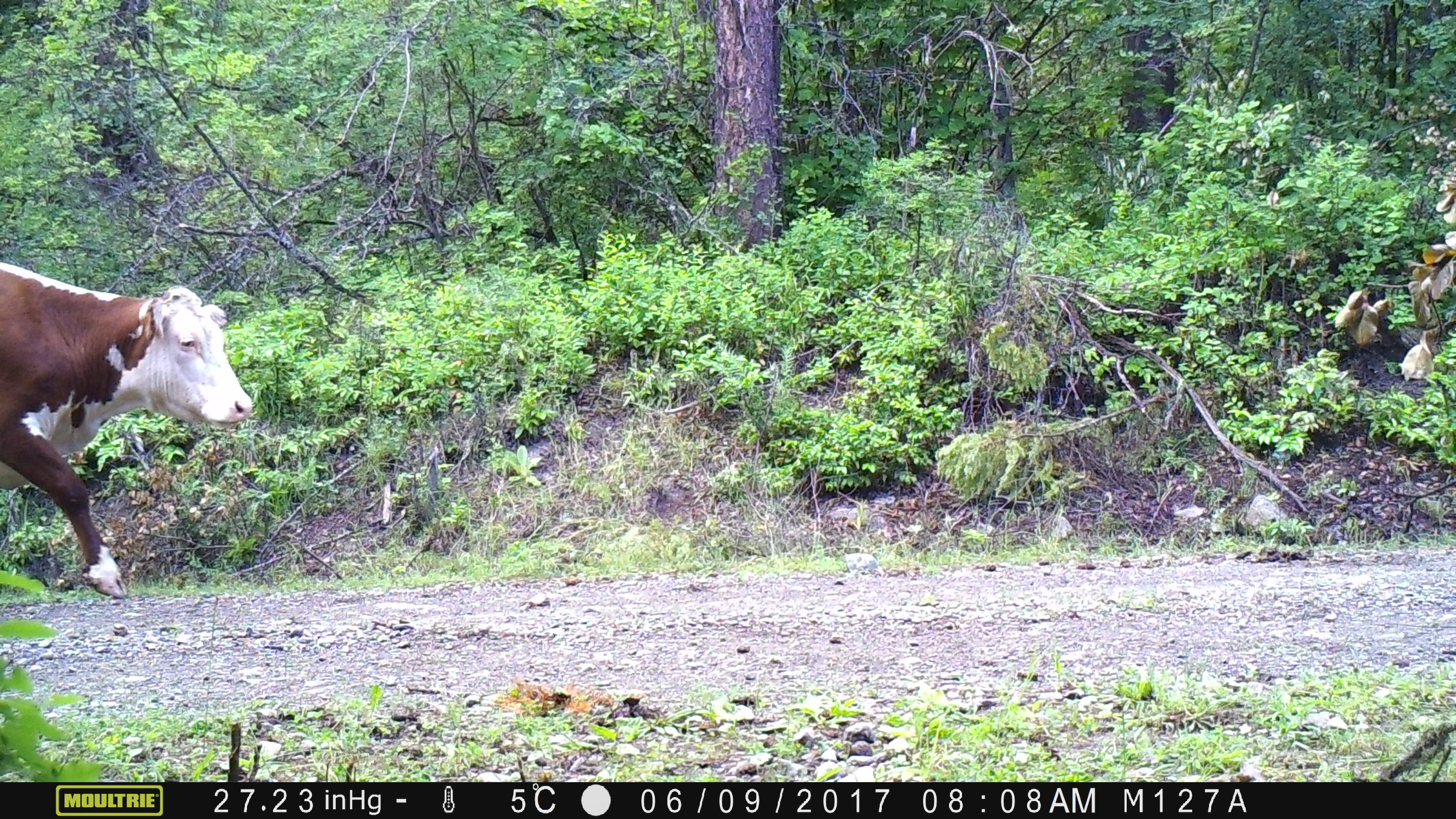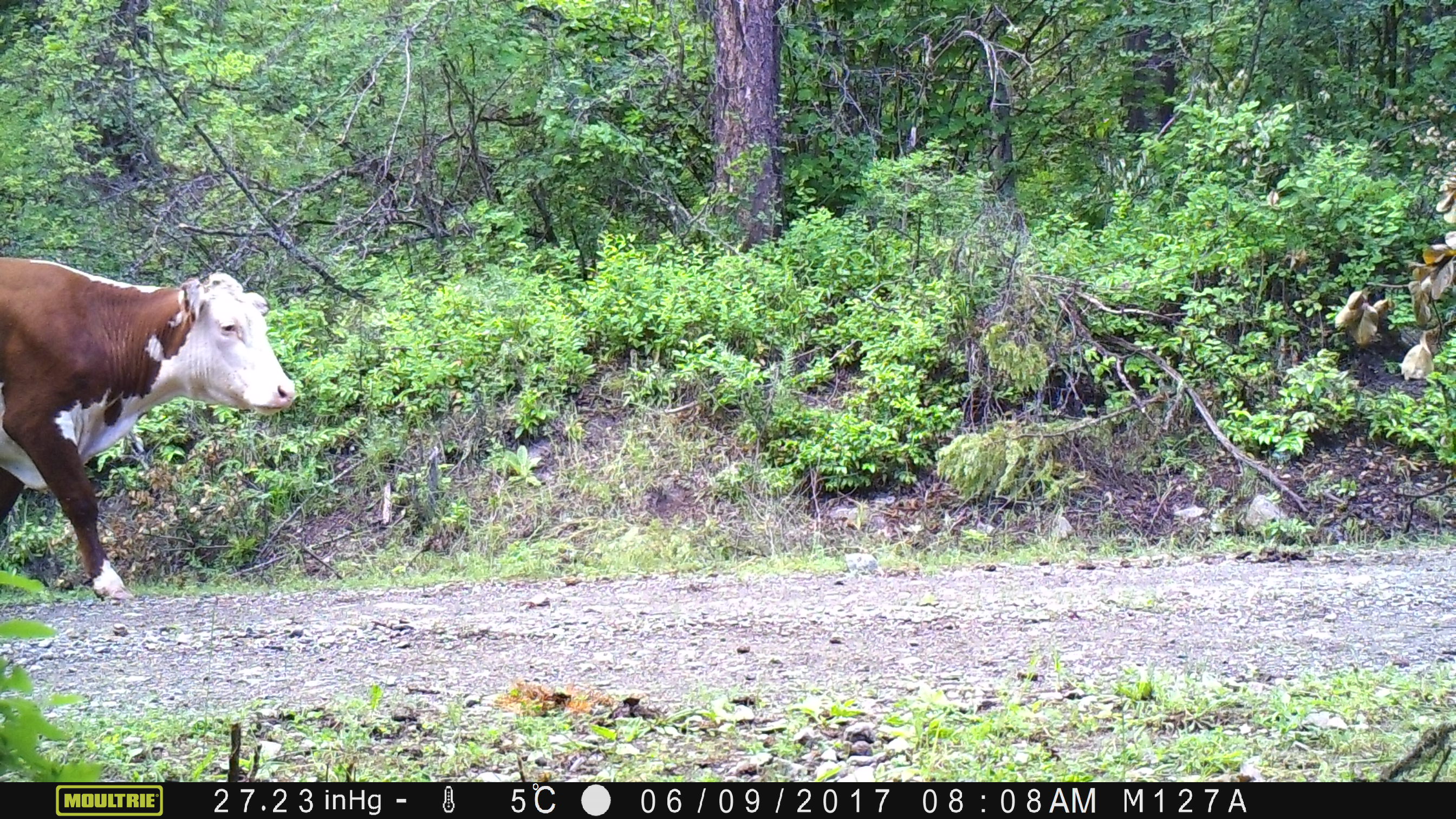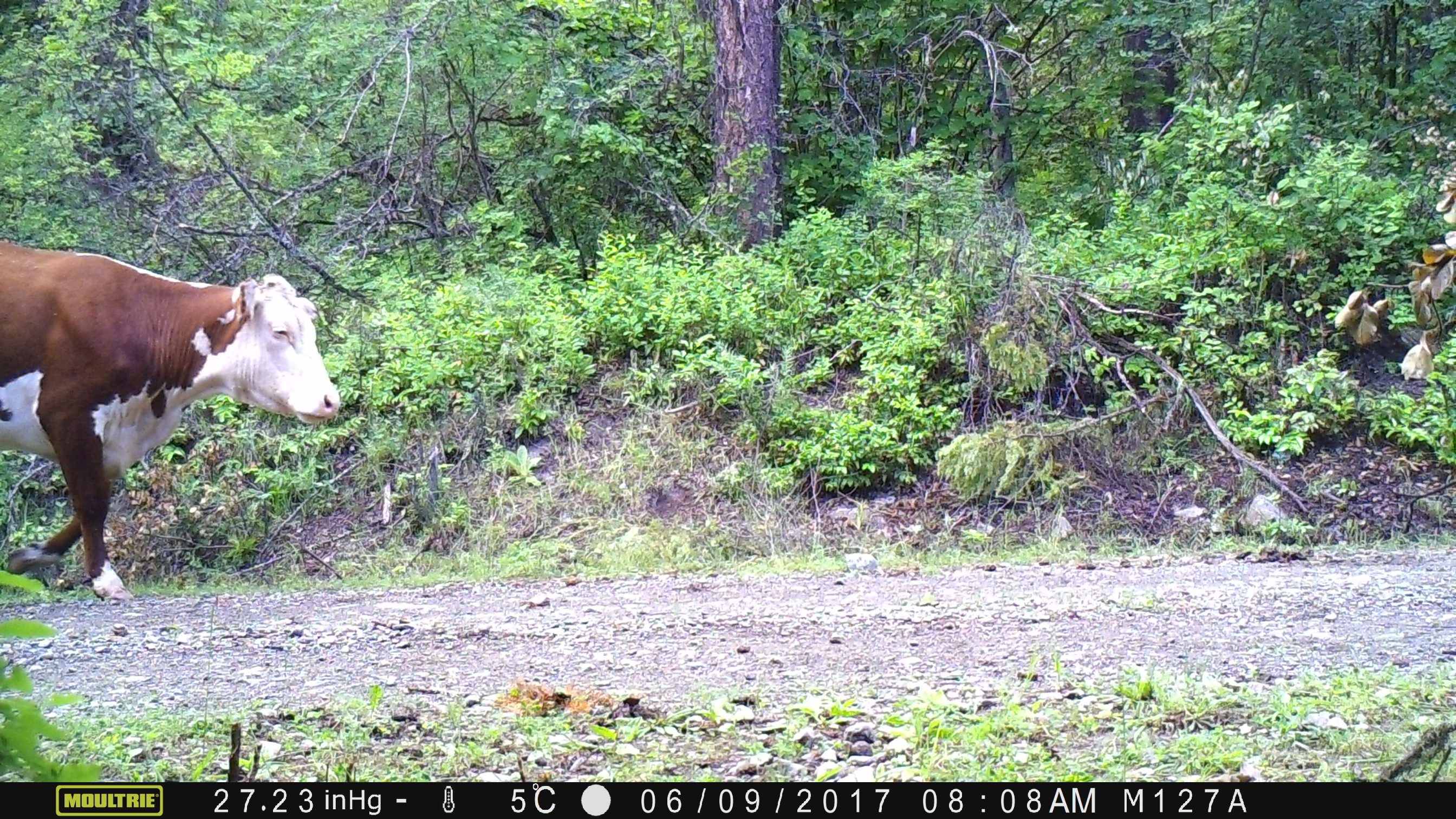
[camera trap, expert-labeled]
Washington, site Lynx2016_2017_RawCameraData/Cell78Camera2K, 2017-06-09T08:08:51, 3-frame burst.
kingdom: Animalia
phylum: Chordata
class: Mammalia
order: Artiodactyla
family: Bovidae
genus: Bos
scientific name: Bos taurus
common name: domestic cattle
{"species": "domestic cattle (Bos taurus)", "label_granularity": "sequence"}